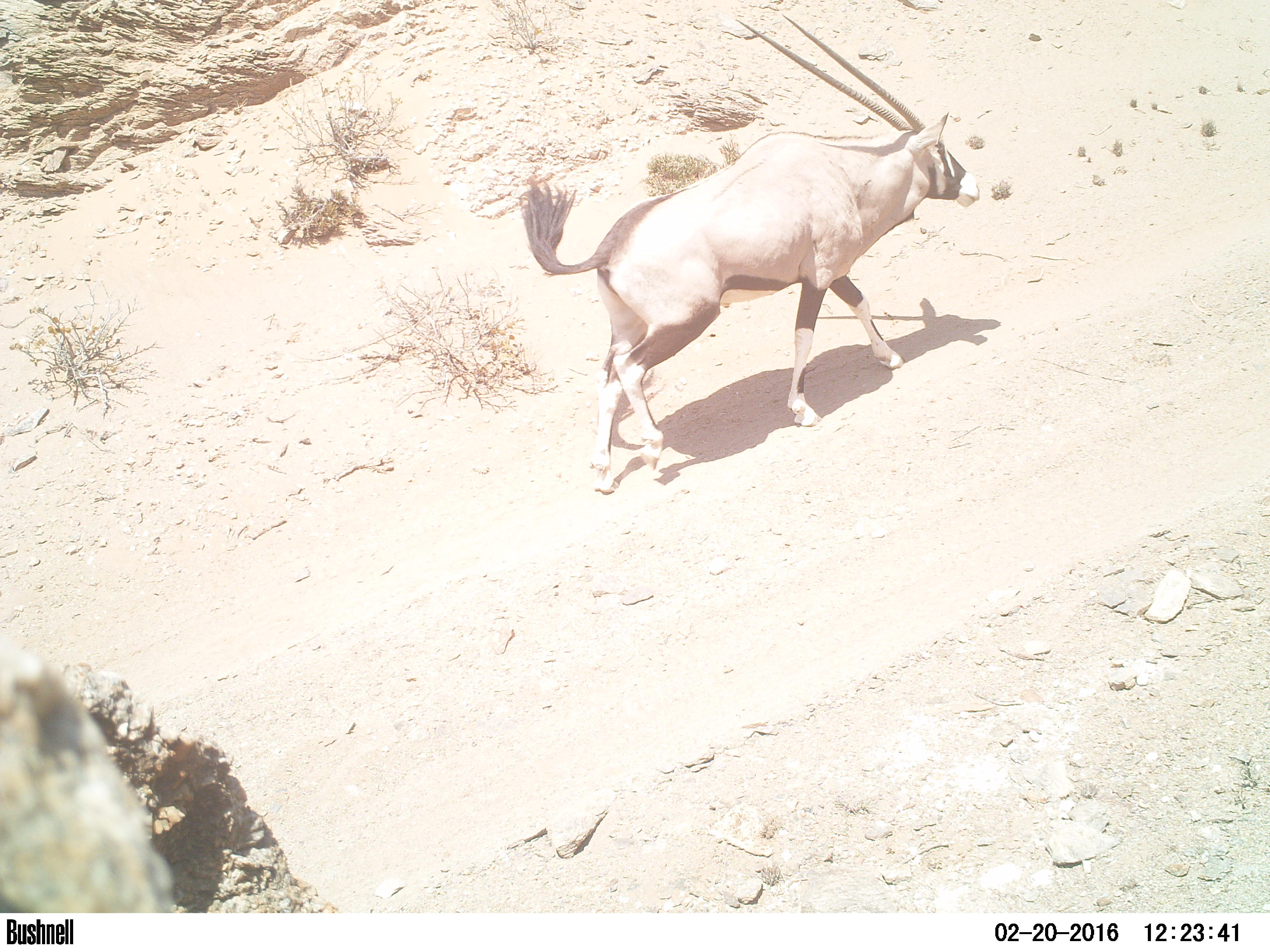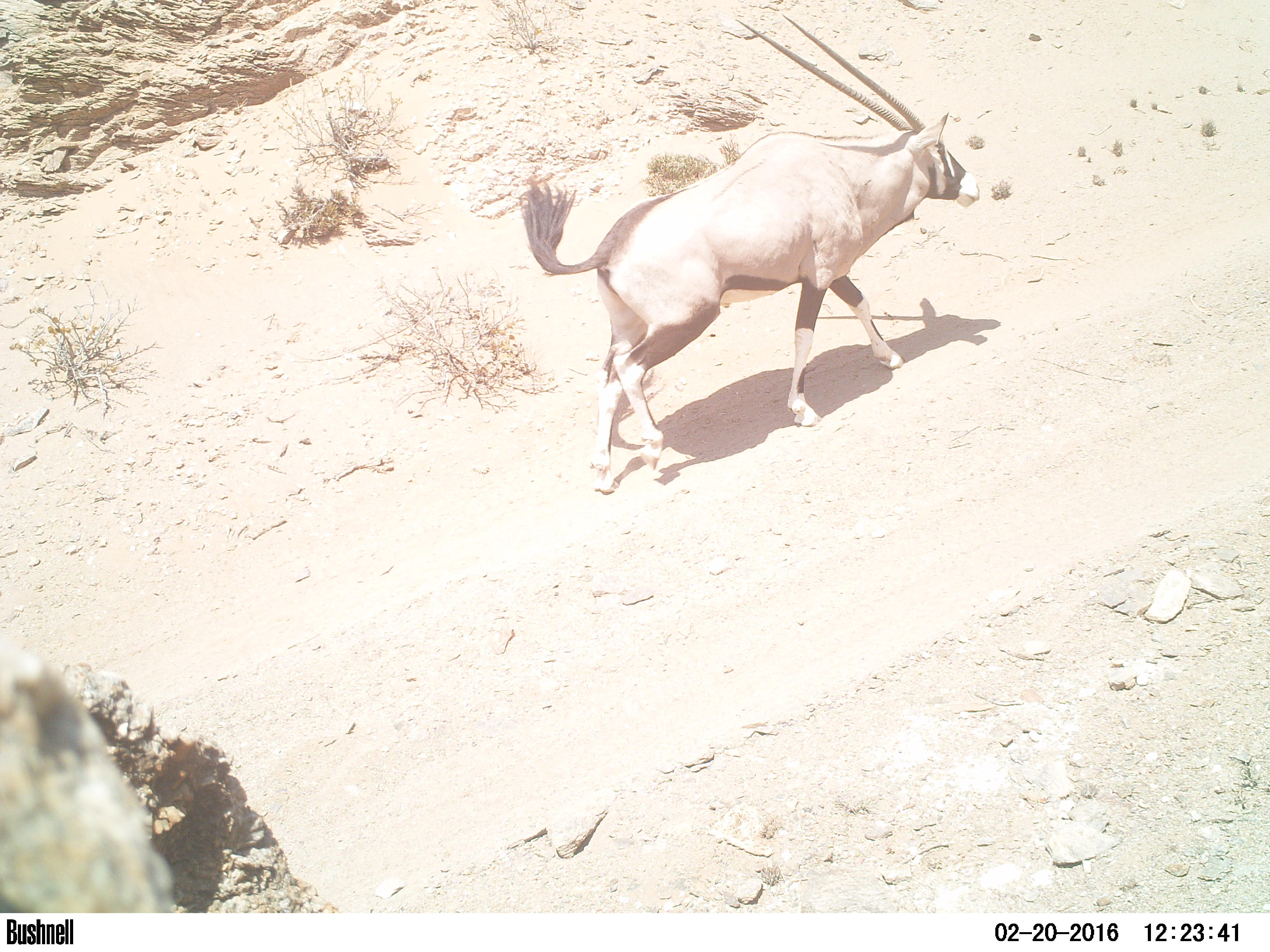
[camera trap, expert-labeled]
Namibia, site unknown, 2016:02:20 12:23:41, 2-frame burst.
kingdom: Animalia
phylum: Chordata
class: Mammalia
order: Artiodactyla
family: Bovidae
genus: Oryx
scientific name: Oryx gazella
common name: gemsbok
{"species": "Oryx gazella (gemsbok)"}